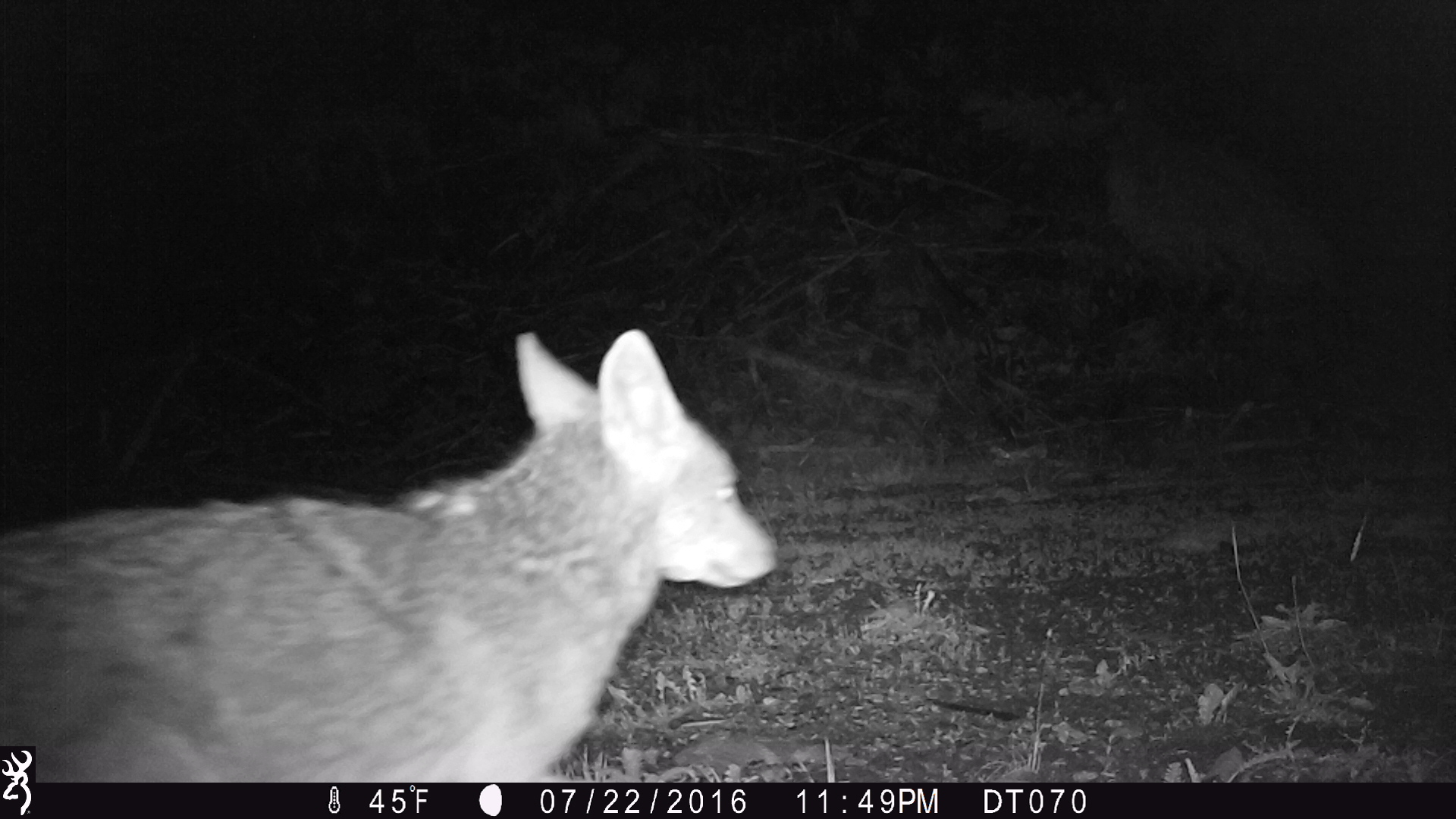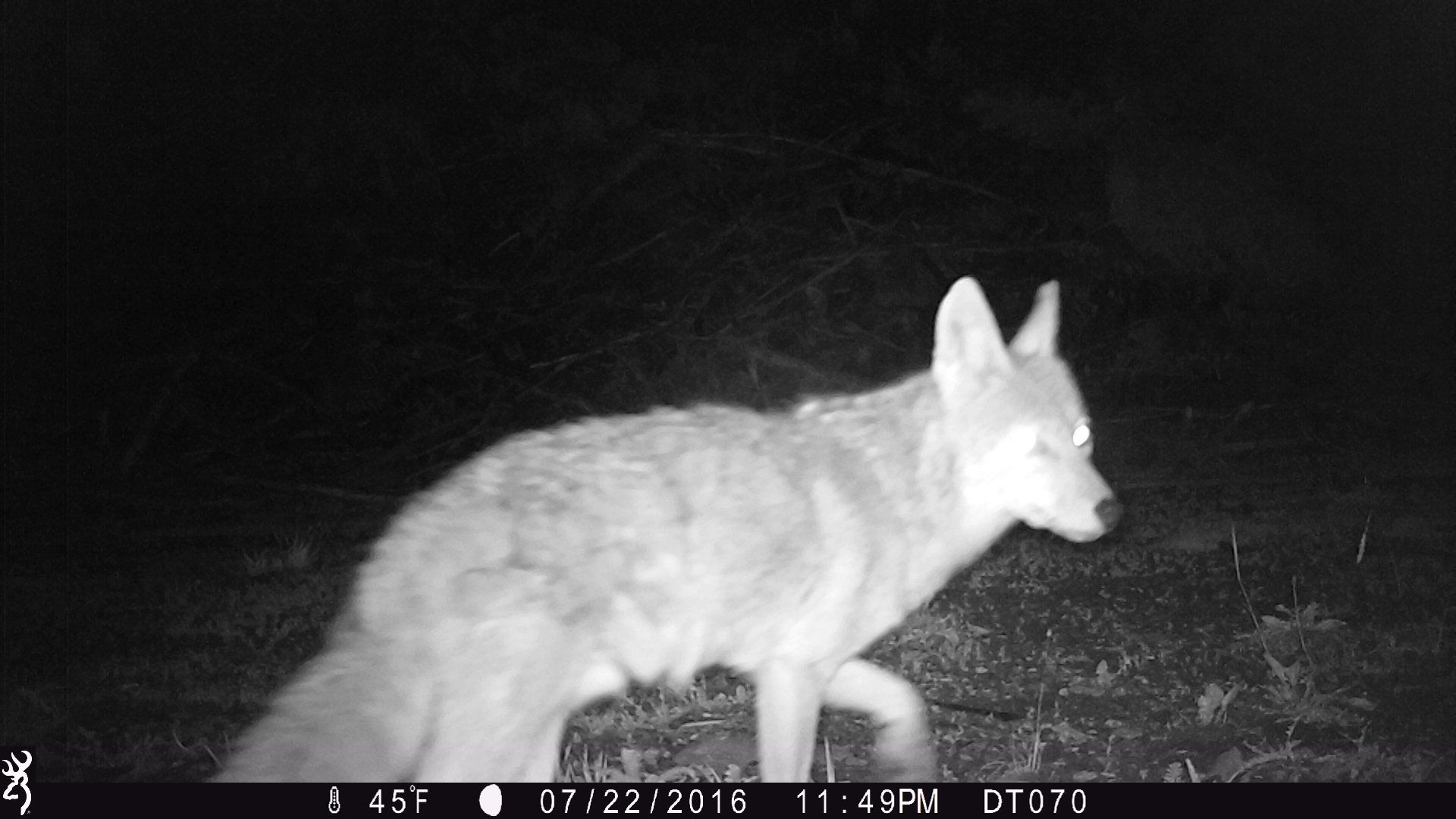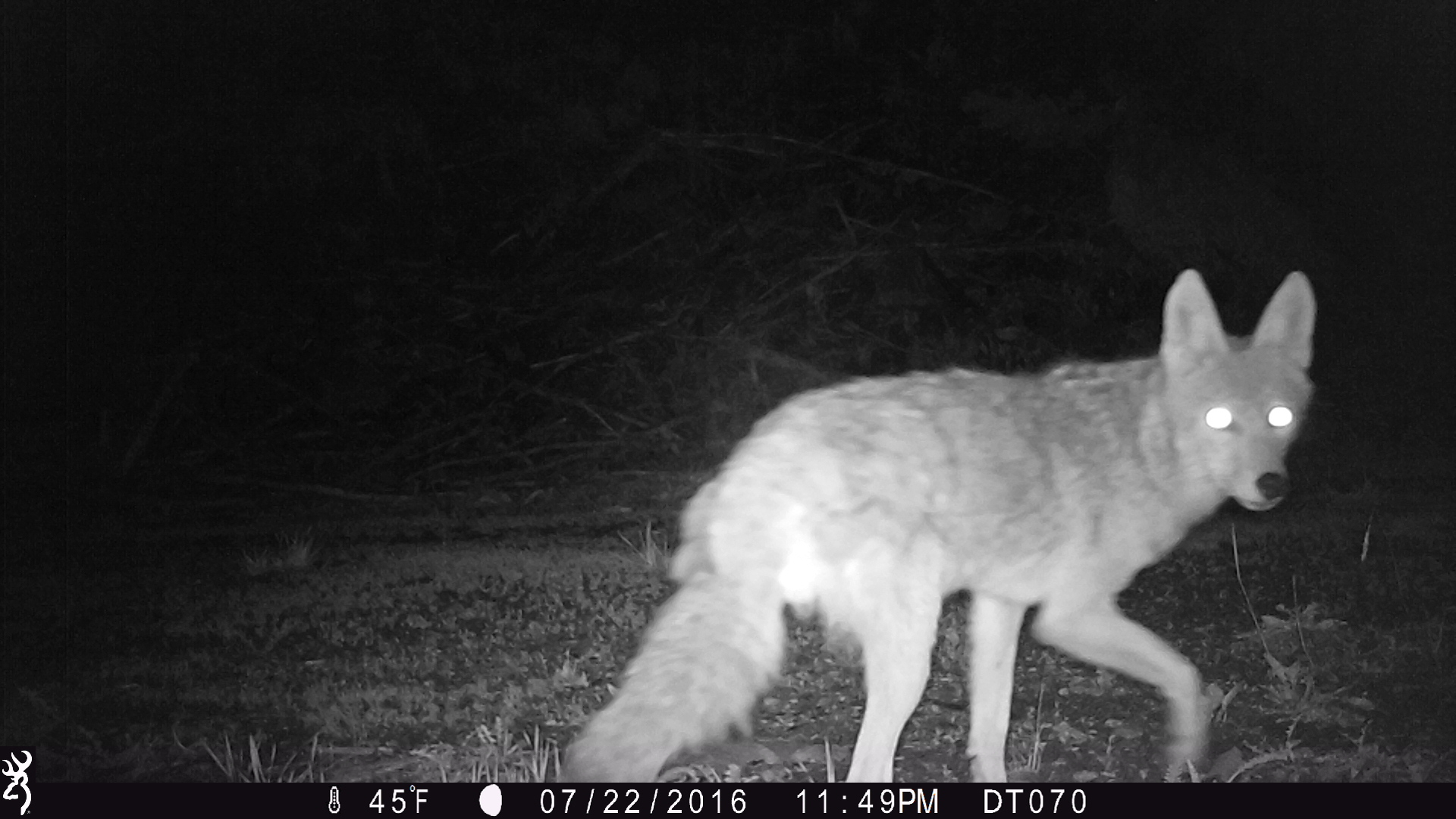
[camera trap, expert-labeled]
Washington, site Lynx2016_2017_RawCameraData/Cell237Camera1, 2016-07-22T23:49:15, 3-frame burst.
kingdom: Animalia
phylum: Chordata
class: Mammalia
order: Carnivora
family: Canidae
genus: Canis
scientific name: Canis latrans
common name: coyote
Canis latrans (coyote). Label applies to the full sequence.